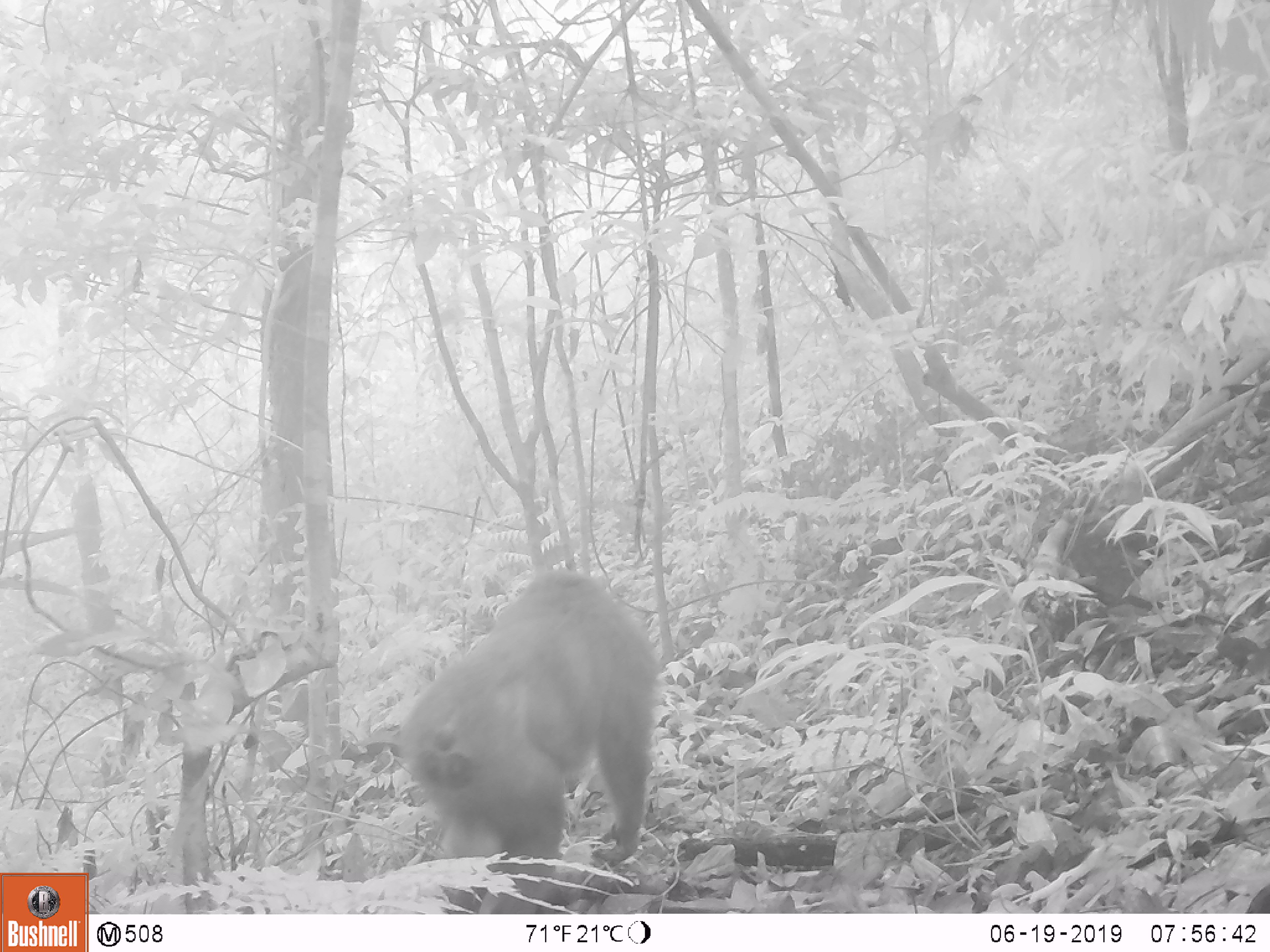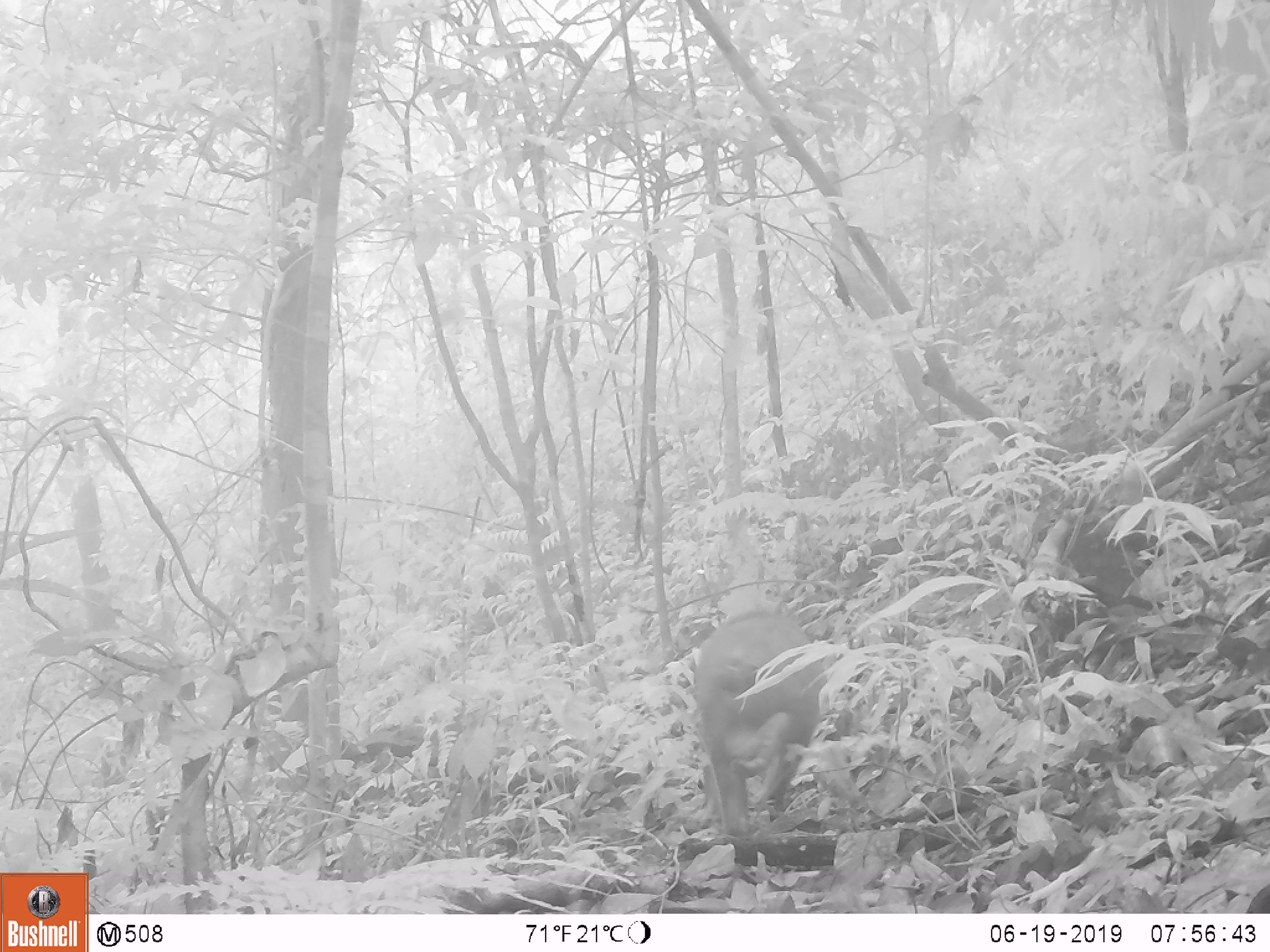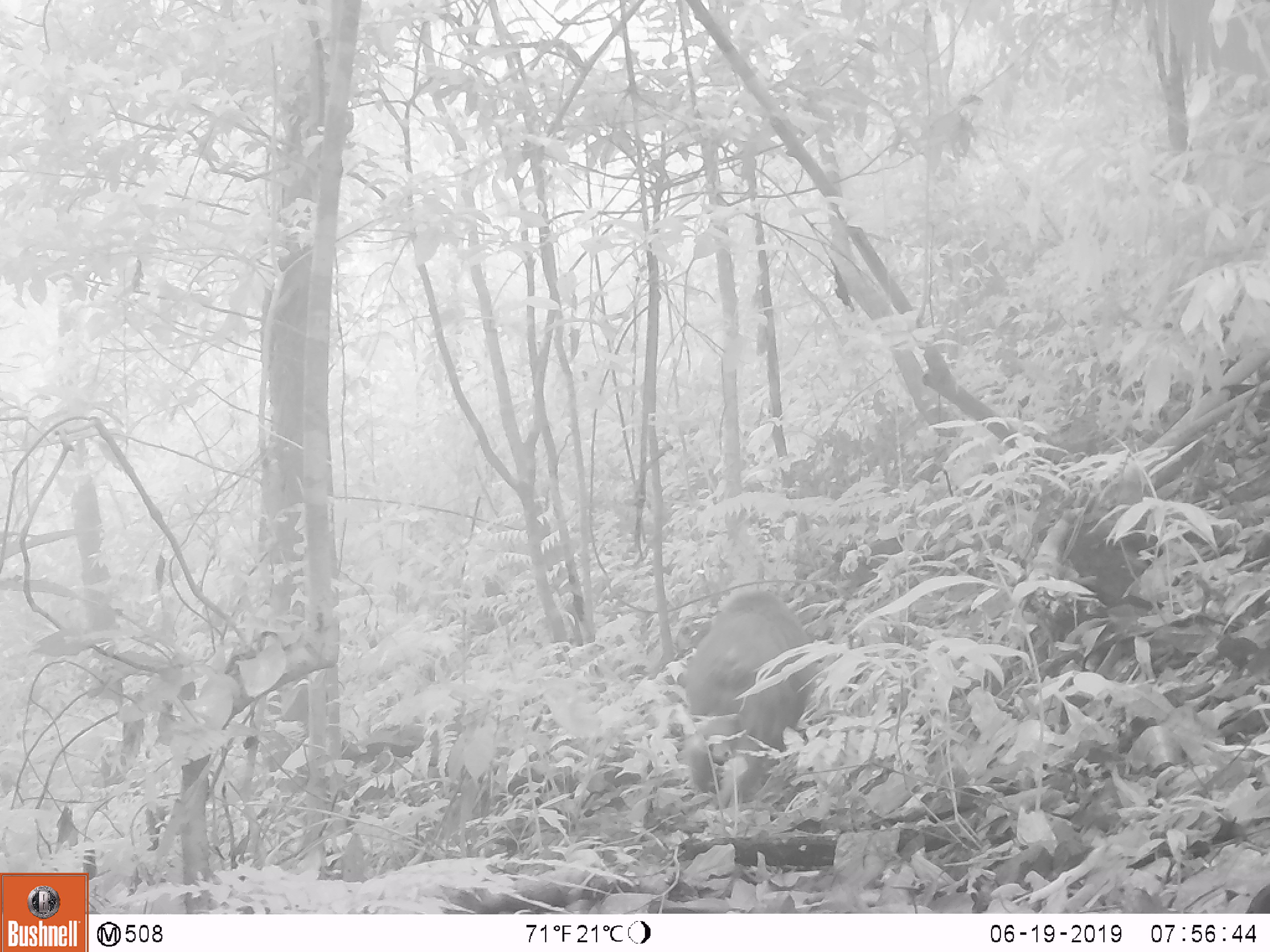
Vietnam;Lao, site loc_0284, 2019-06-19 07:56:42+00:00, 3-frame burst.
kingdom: Animalia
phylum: Chordata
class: Mammalia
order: Primates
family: Cercopithecidae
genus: Macaca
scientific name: Macaca arctoides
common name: stump-tailed macaque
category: stump tailed macaque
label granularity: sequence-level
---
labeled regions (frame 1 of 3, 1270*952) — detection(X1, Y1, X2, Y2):
stump tailed macaque: detection(397, 568, 660, 914)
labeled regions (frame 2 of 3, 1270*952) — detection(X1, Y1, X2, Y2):
stump tailed macaque: detection(694, 609, 826, 835)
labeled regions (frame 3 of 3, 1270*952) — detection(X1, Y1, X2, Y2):
stump tailed macaque: detection(683, 588, 817, 807)